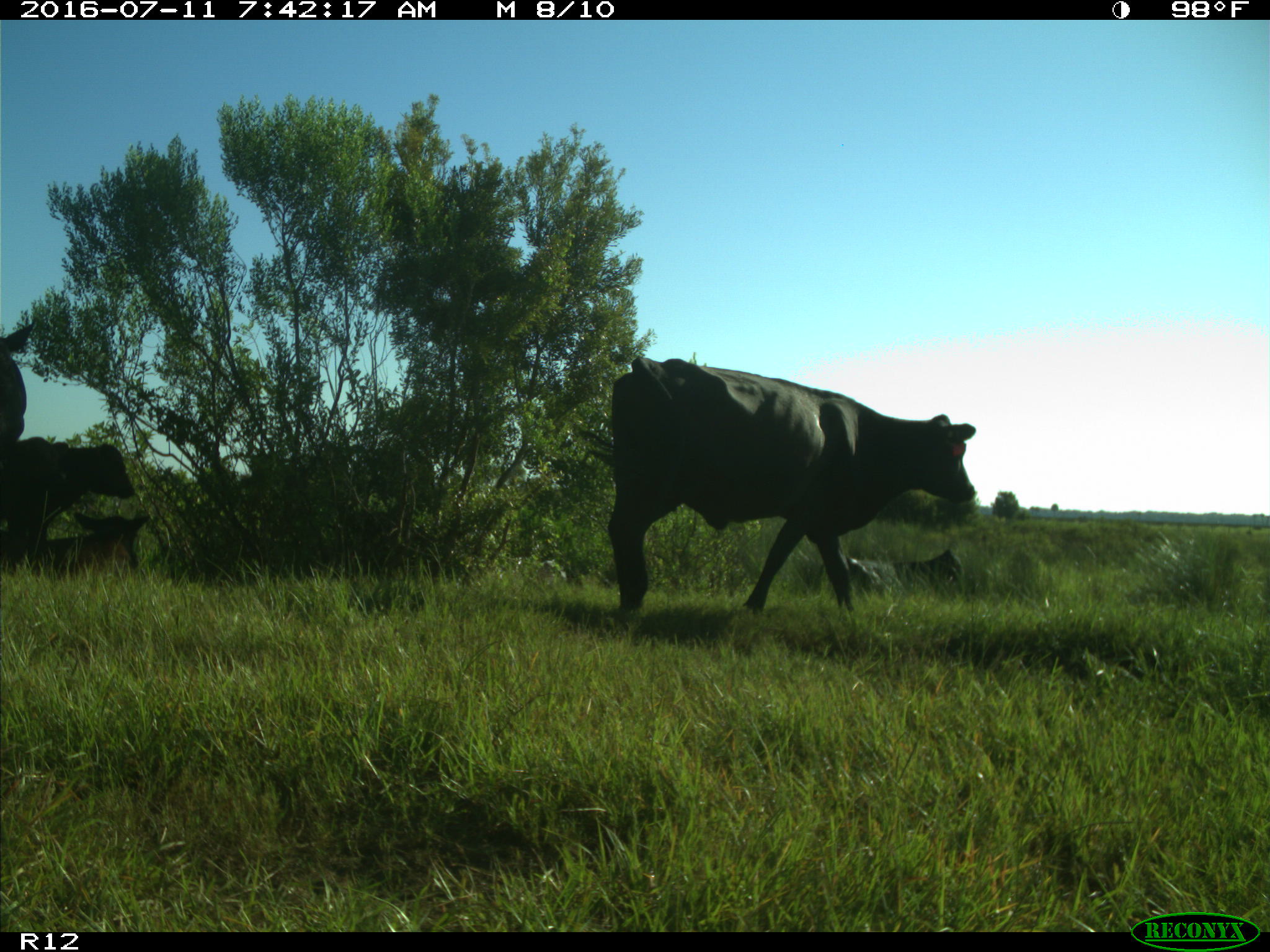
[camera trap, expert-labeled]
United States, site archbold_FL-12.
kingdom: Animalia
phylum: Chordata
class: Mammalia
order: Artiodactyla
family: Bovidae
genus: Bos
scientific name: Bos taurus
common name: domestic cow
Bos taurus (domestic cow).